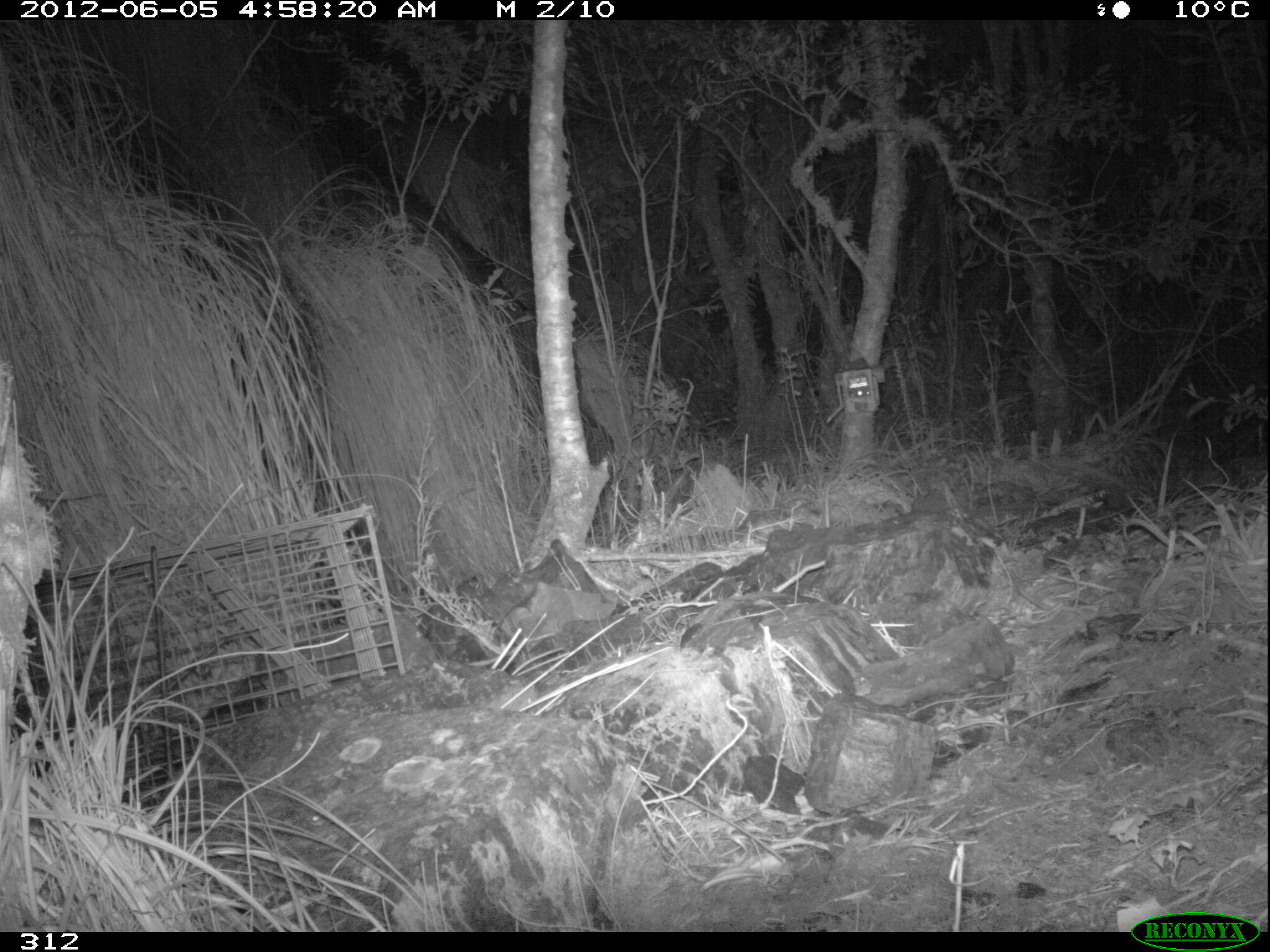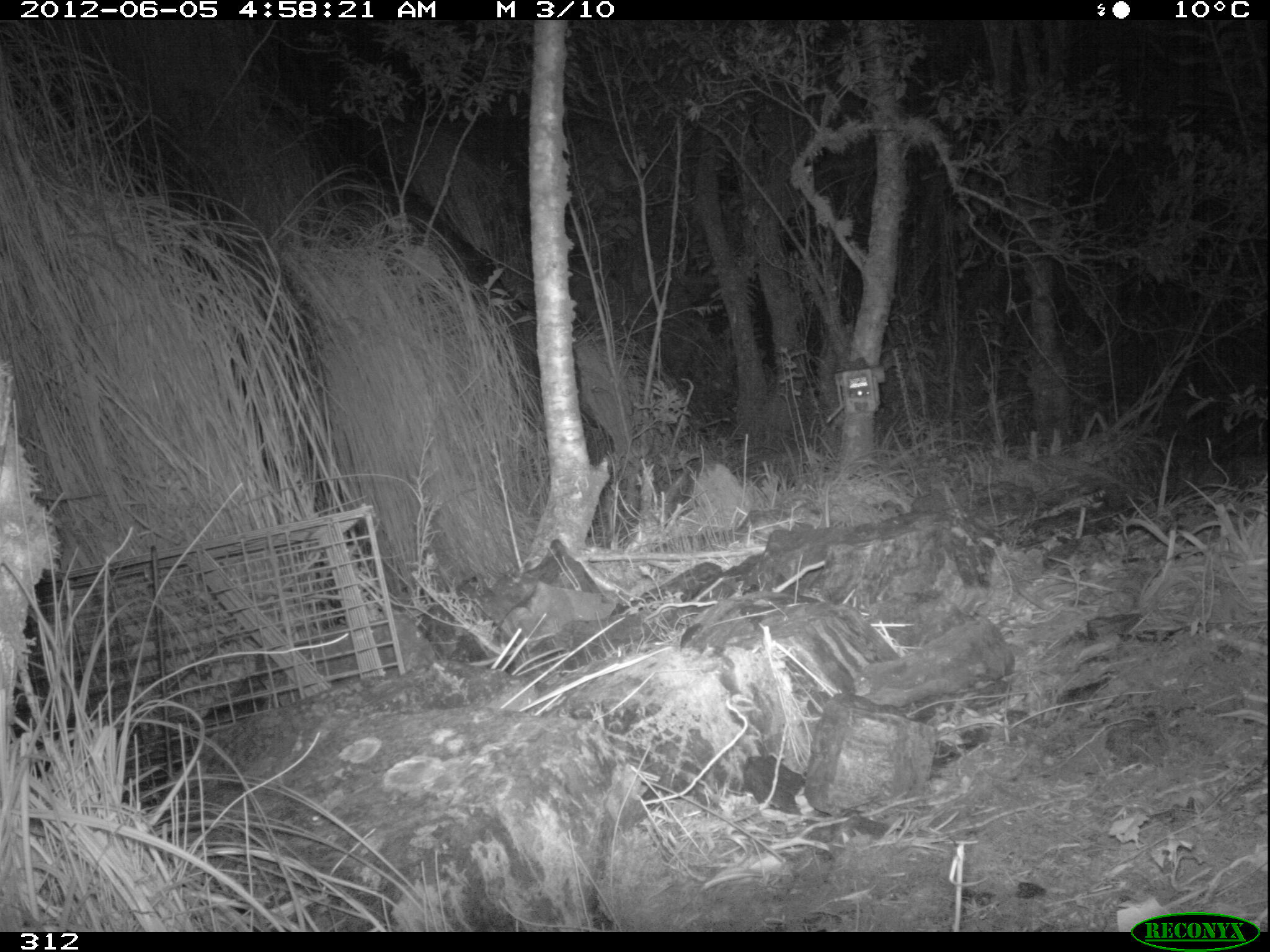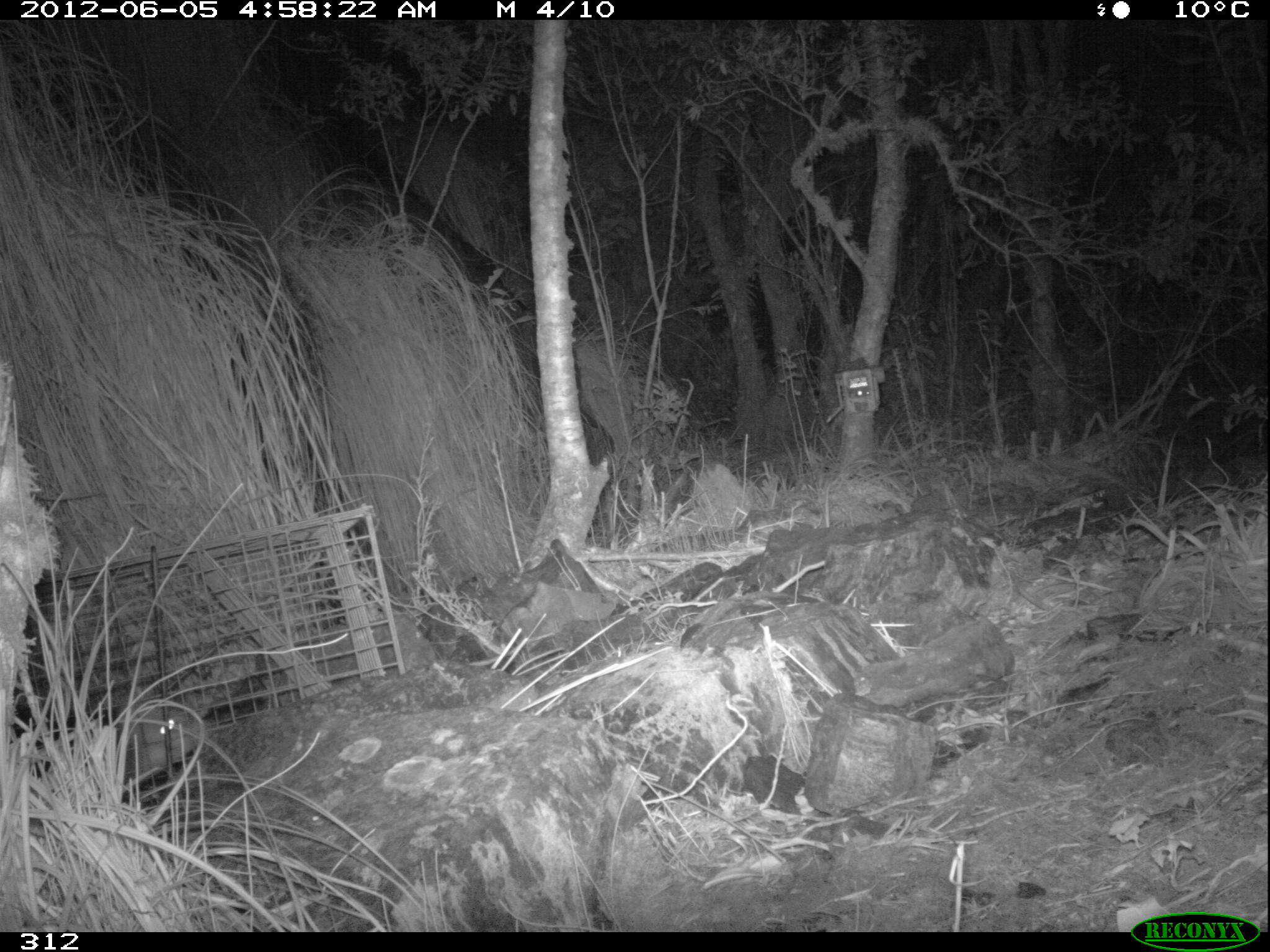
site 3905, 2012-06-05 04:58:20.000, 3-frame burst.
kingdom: Animalia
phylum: Chordata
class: Mammalia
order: Didelphimorphia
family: Didelphidae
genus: Didelphis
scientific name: Didelphis pernigra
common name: andean white-eared opossum